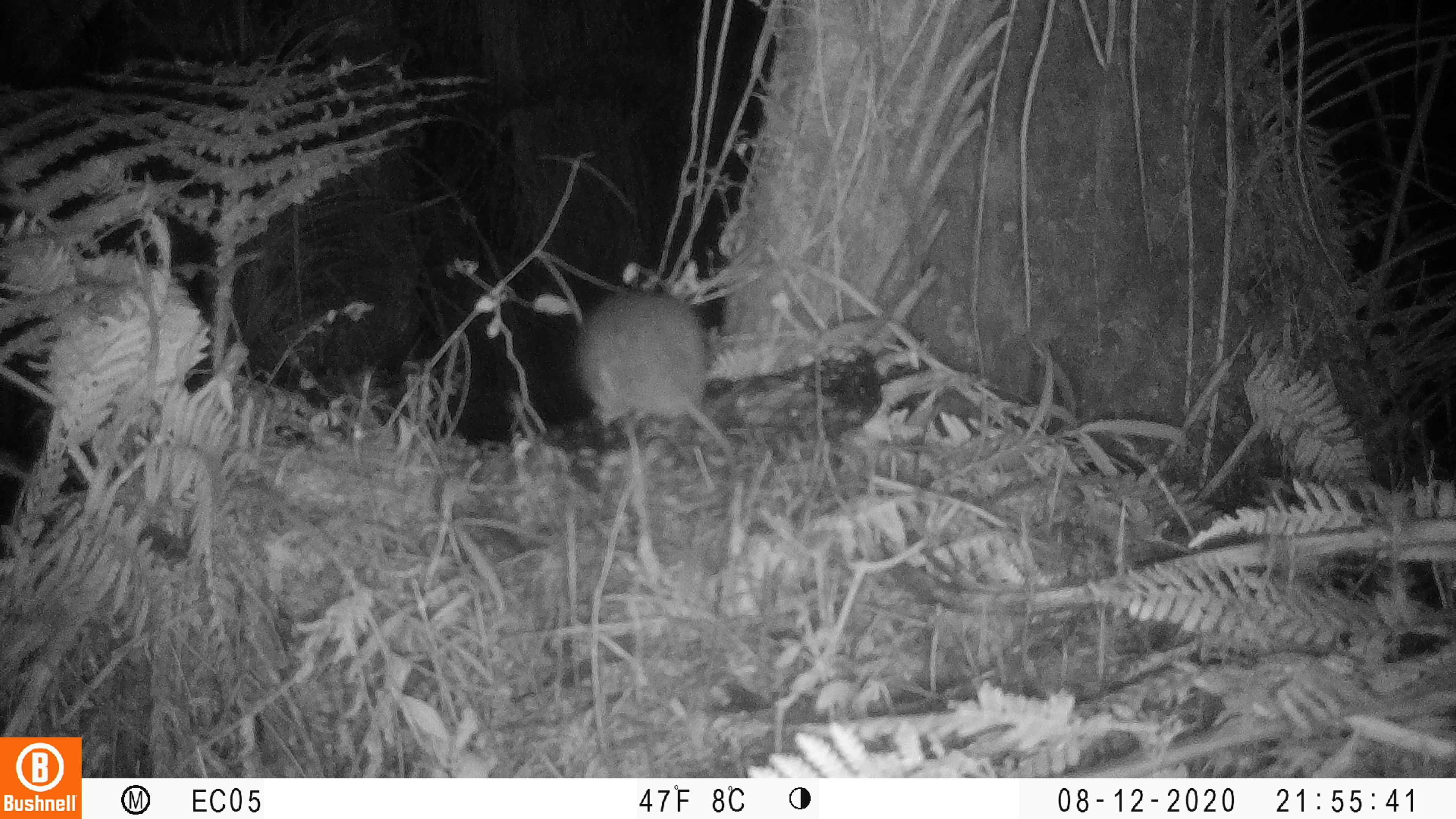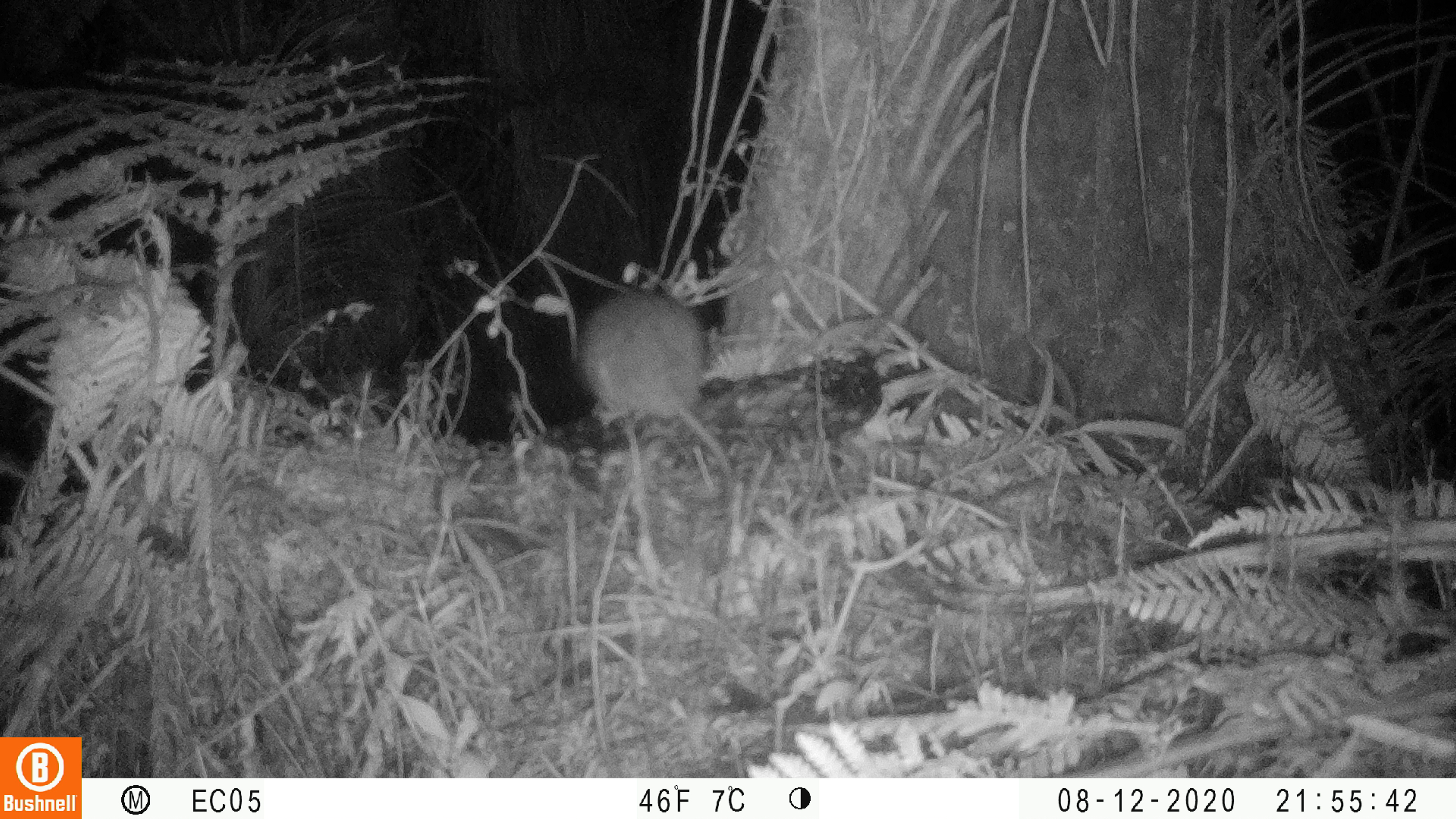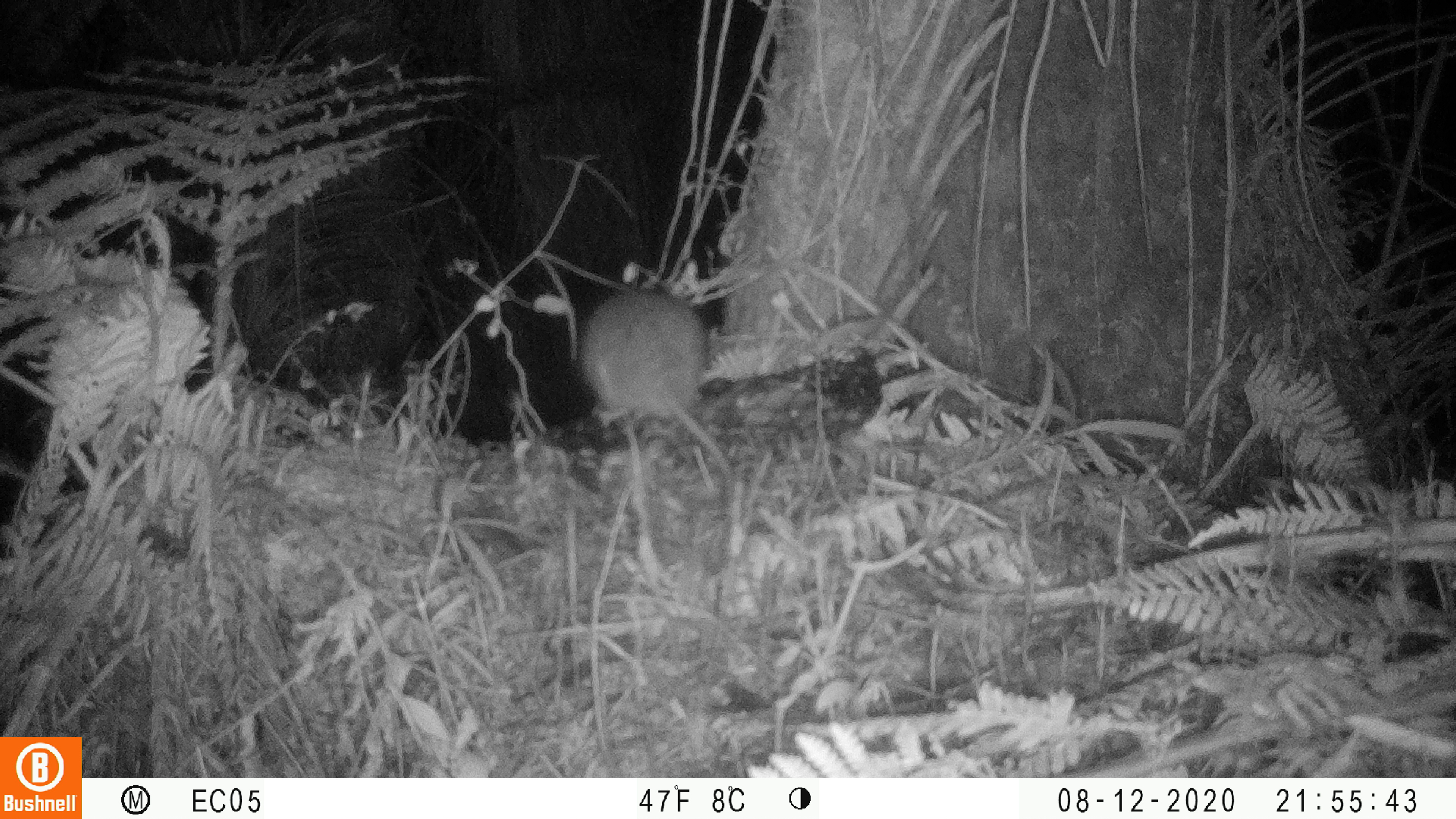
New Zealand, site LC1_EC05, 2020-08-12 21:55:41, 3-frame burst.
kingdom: Animalia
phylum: Chordata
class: Mammalia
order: Rodentia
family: Muridae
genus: Rattus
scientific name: Rattus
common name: rat